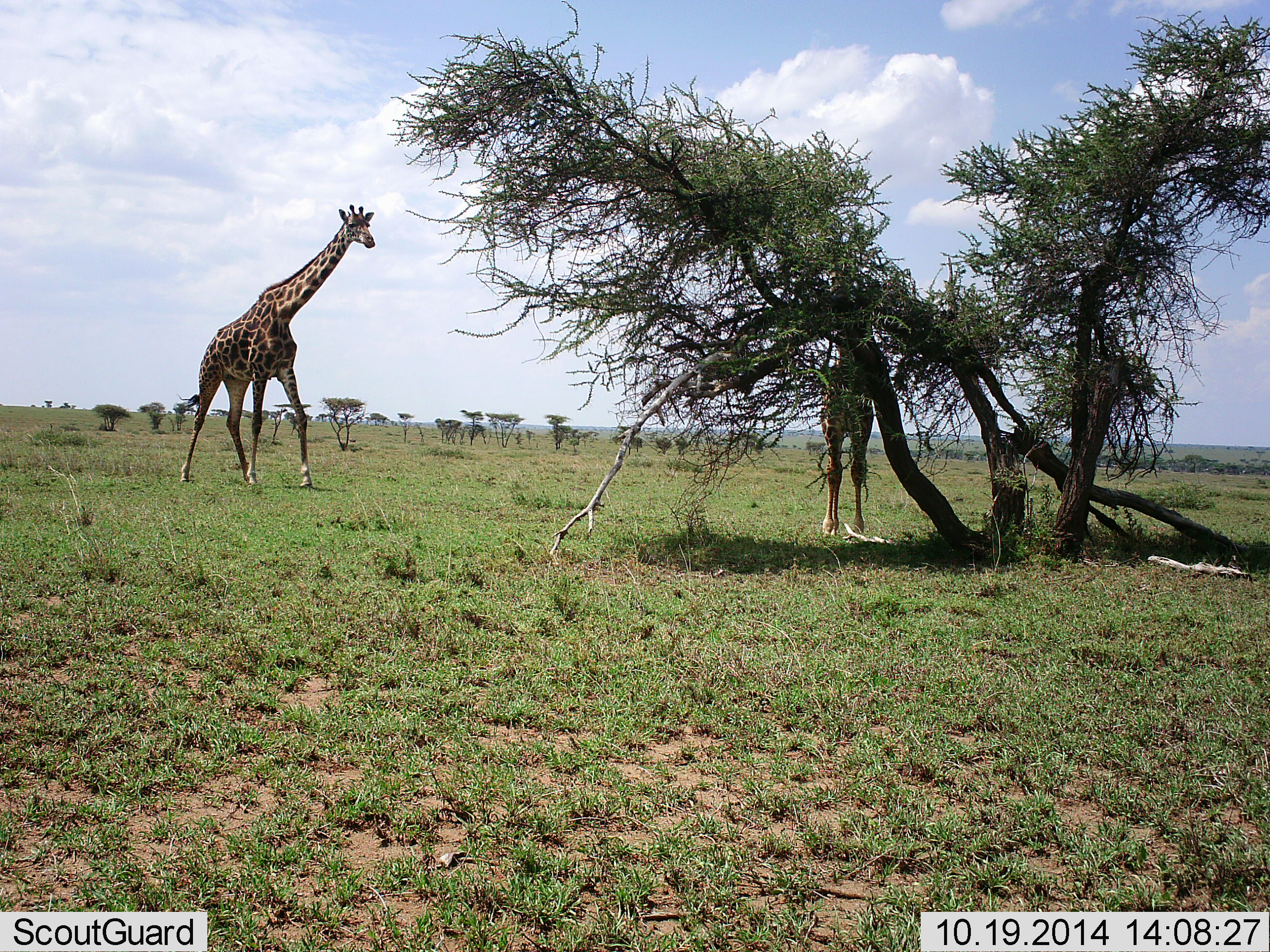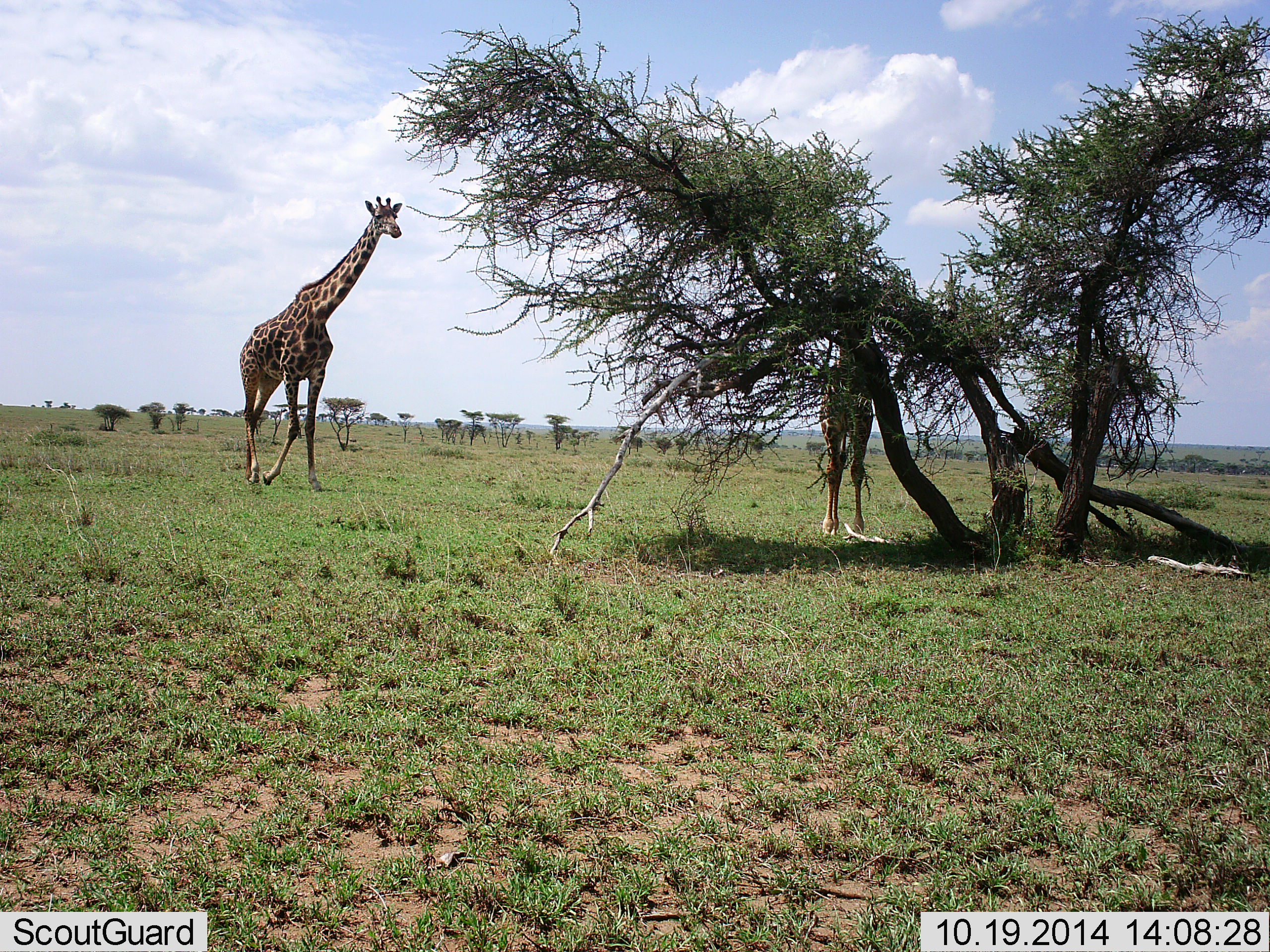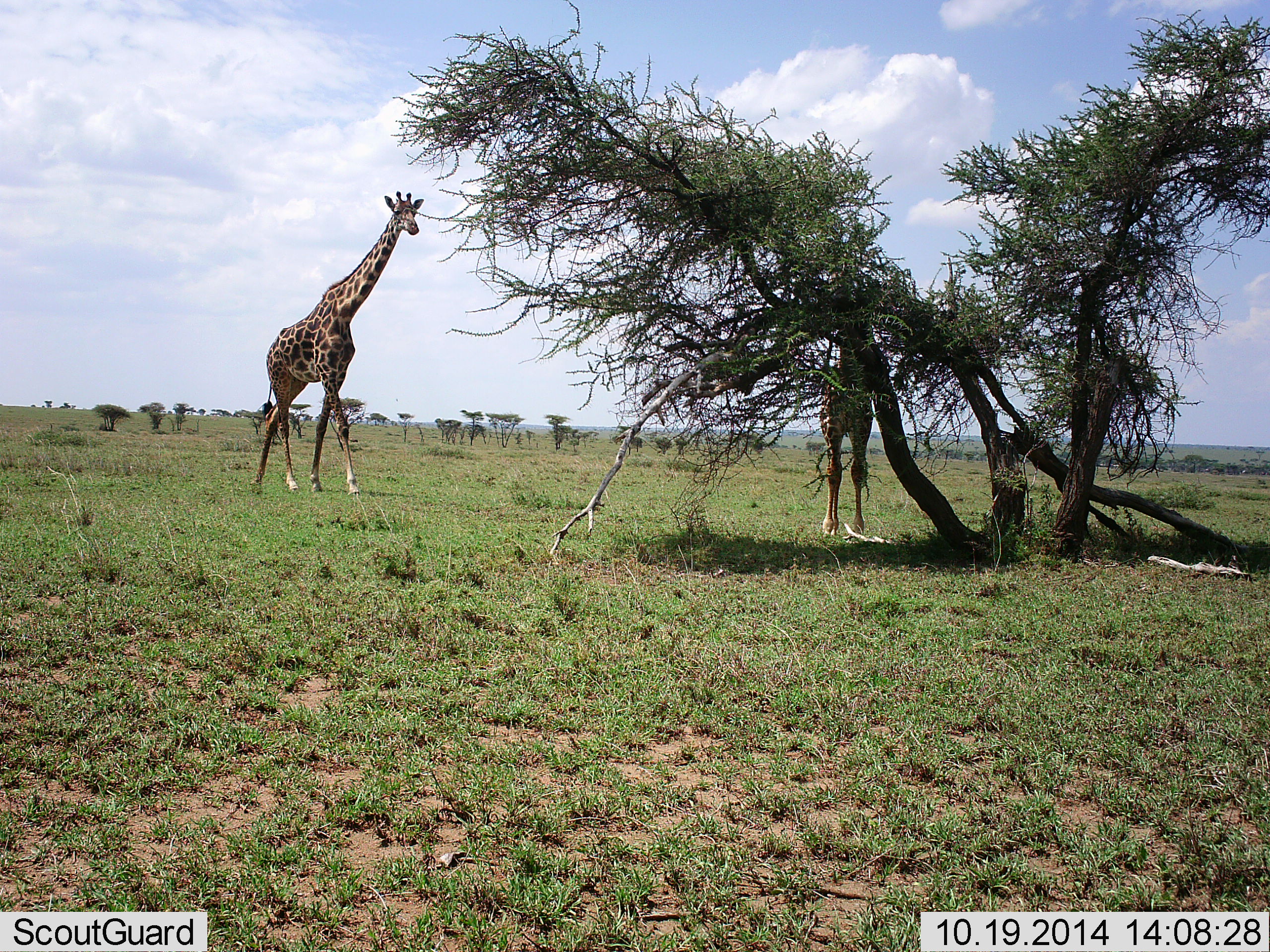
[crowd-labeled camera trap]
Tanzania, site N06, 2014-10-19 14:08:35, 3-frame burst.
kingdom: Animalia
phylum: Chordata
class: Mammalia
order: Artiodactyla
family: Giraffidae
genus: Giraffa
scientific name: Giraffa camelopardalis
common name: giraffe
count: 2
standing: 30%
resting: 0%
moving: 100%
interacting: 0%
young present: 10%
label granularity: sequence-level